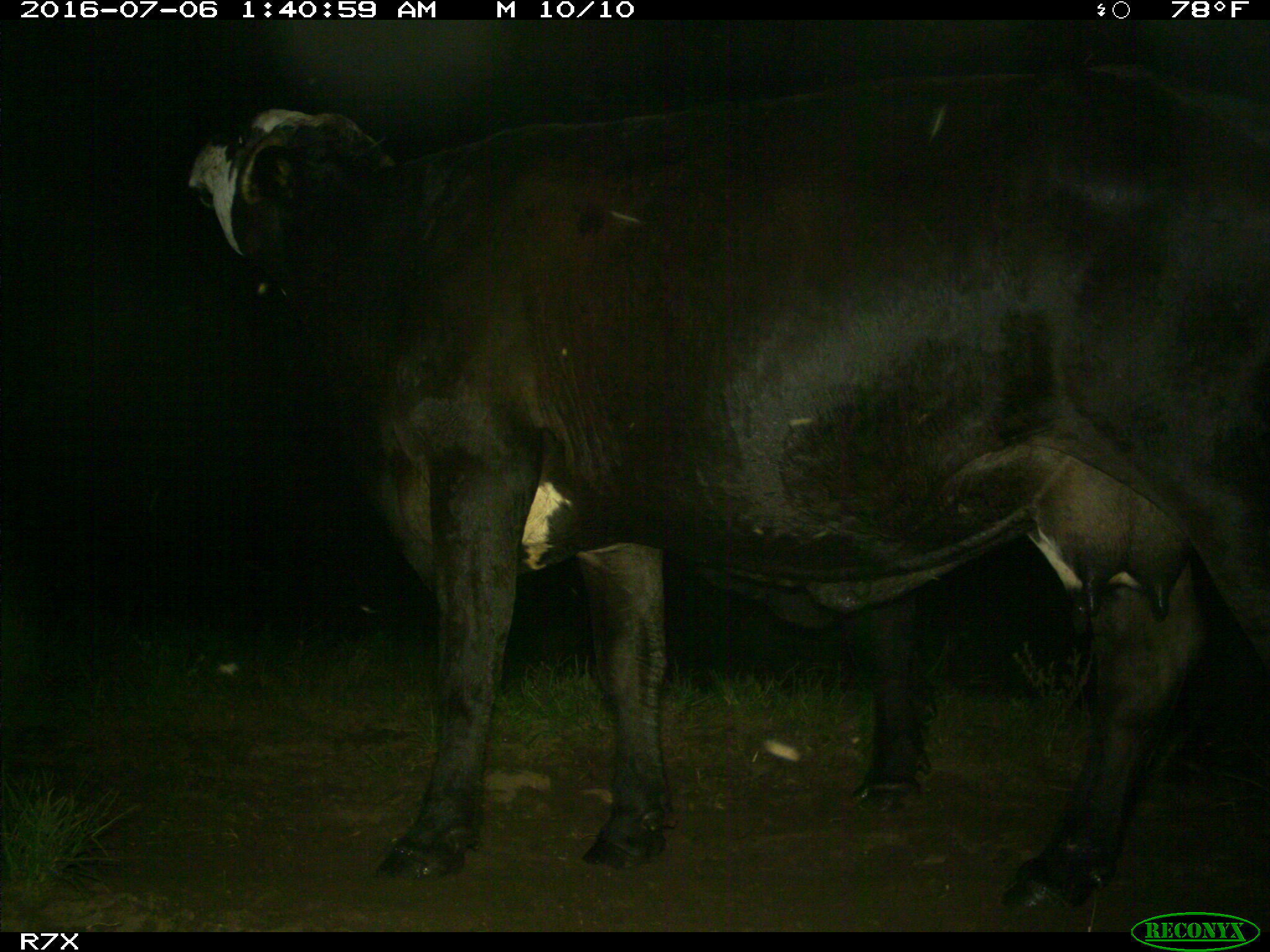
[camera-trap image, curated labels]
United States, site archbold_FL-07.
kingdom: Animalia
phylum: Chordata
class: Mammalia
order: Artiodactyla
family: Bovidae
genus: Bos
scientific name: Bos taurus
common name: domestic cow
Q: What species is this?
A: Bos taurus (domestic cow).